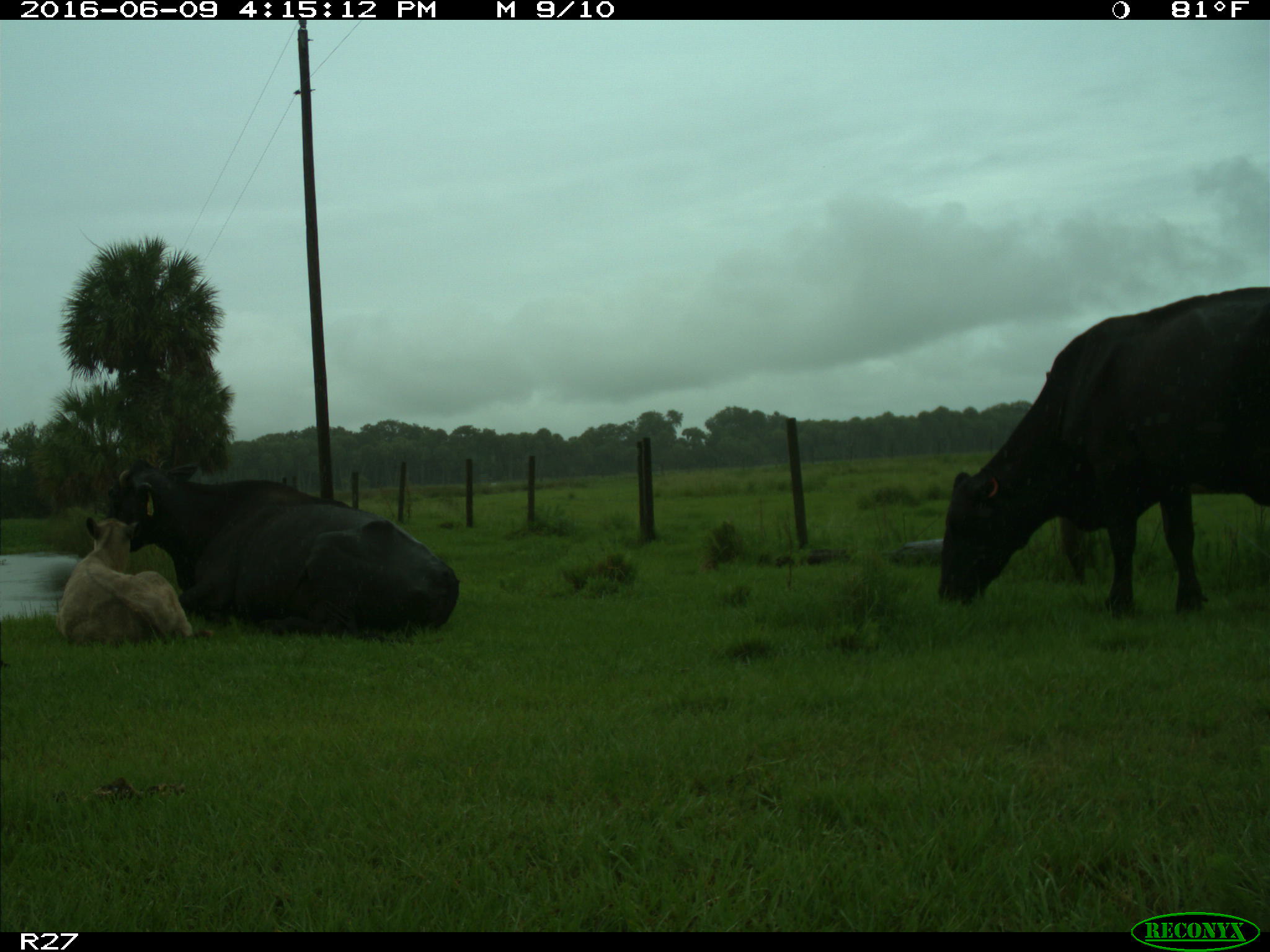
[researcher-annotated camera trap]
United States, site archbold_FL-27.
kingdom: Animalia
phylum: Chordata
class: Mammalia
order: Artiodactyla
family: Bovidae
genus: Bos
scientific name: Bos taurus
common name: domestic cow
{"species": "Bos taurus (domestic cow)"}